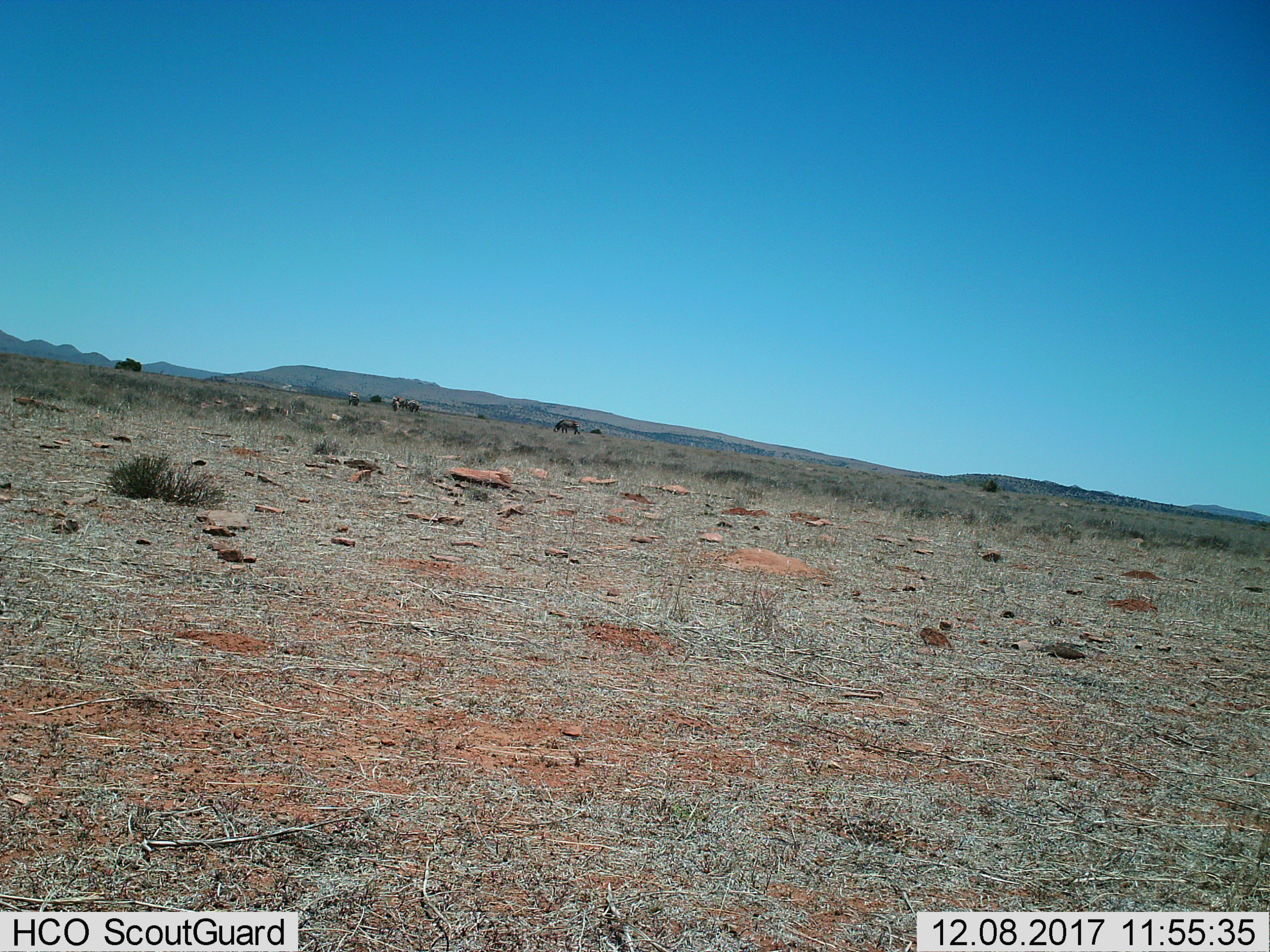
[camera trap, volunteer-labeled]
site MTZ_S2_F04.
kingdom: Animalia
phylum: Chordata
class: Mammalia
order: Perissodactyla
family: Equidae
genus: Equus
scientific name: Equus zebra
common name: mountain zebra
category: zebramountain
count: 4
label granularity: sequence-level